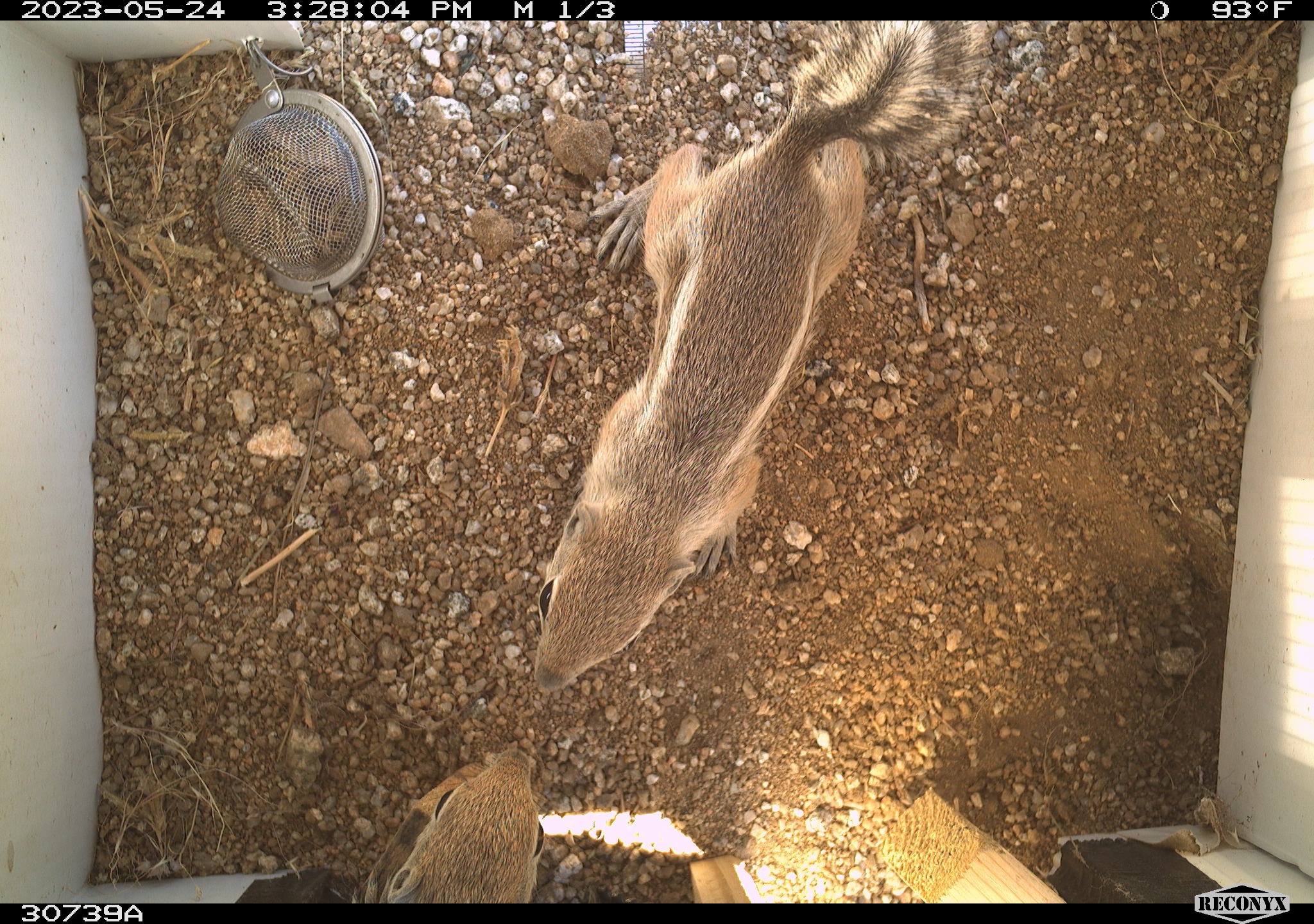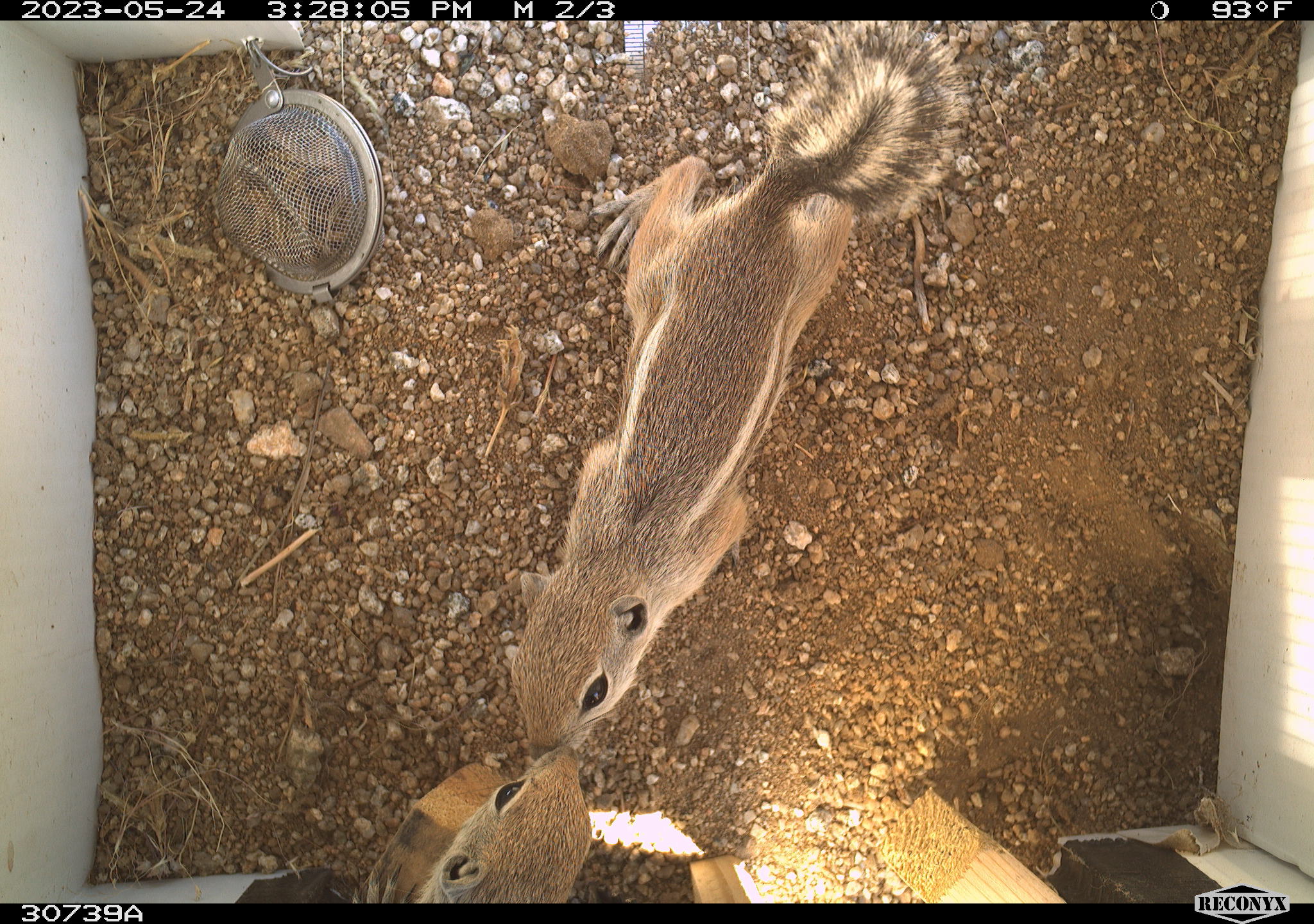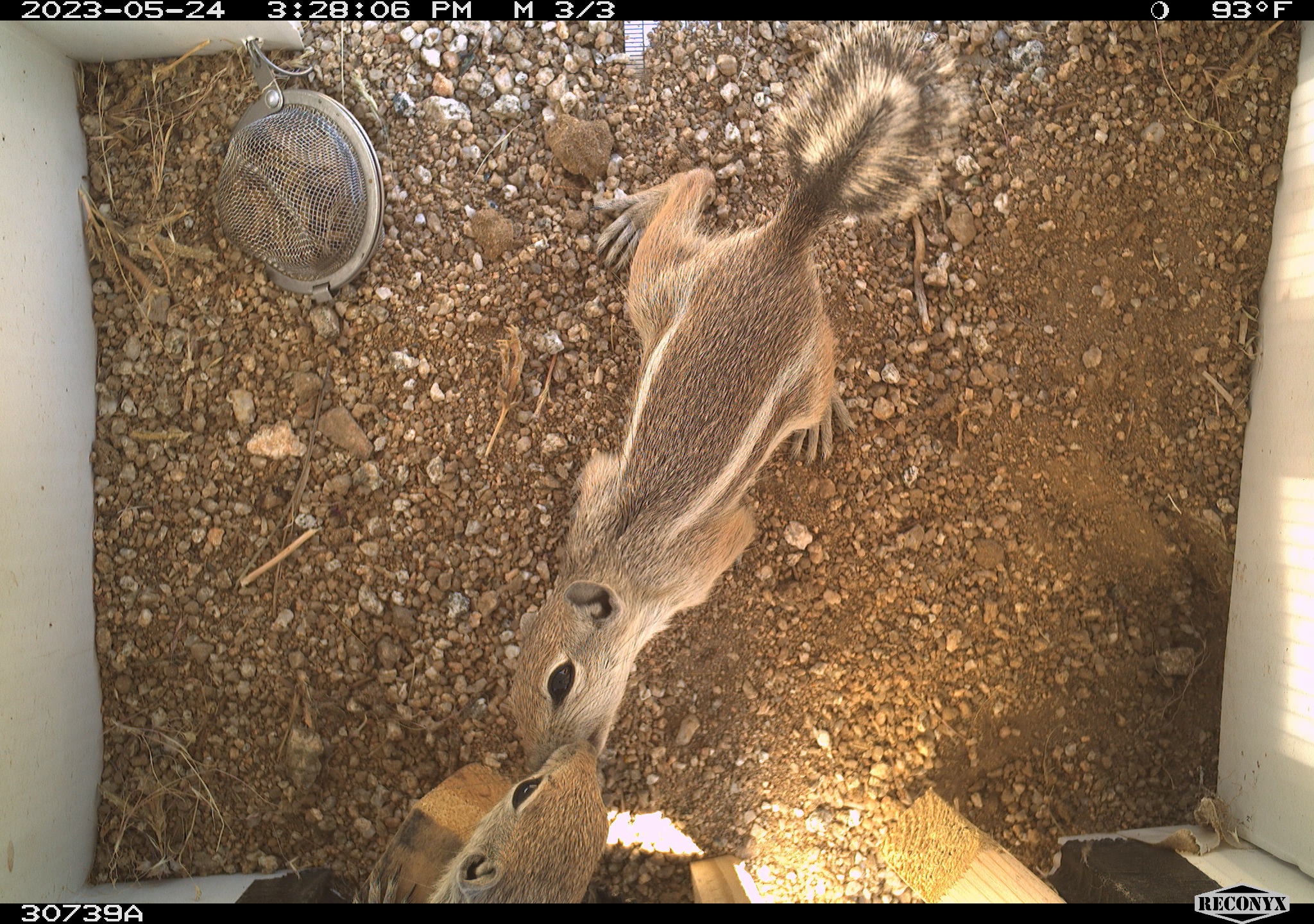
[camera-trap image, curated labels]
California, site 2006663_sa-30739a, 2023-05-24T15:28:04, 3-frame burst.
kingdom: Animalia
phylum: Chordata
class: Mammalia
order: Rodentia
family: Sciuridae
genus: Ammospermophilus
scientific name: Ammospermophilus leucurus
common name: white-tailed antelope squirrel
White-tailed antelope squirrel (Ammospermophilus leucurus).